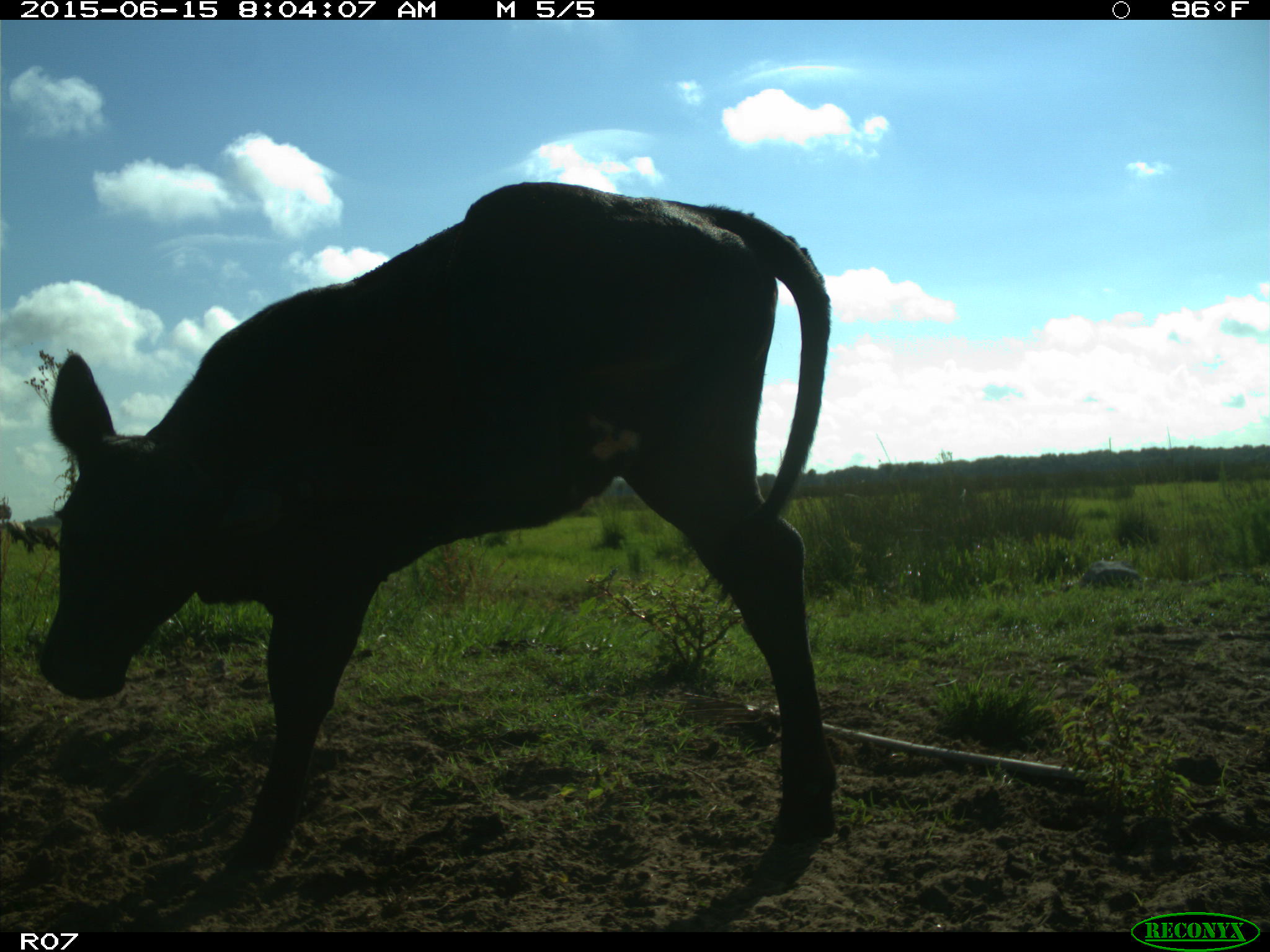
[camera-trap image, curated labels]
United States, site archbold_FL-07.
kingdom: Animalia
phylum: Chordata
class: Mammalia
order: Artiodactyla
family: Bovidae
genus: Bos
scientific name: Bos taurus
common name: domestic cow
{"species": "Bos taurus (domestic cow)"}